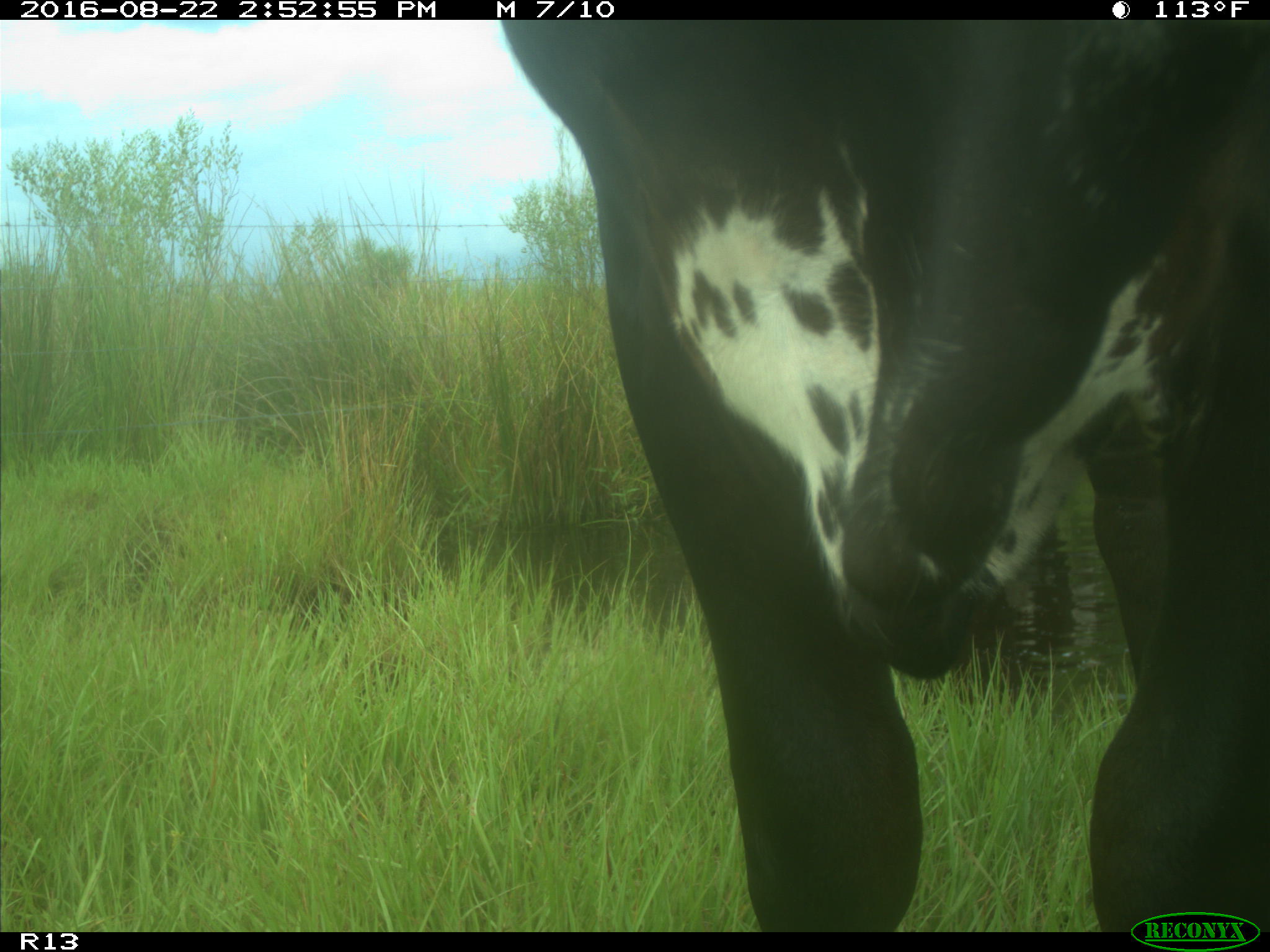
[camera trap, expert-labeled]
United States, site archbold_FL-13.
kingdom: Animalia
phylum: Chordata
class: Mammalia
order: Artiodactyla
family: Bovidae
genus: Bos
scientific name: Bos taurus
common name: domestic cow